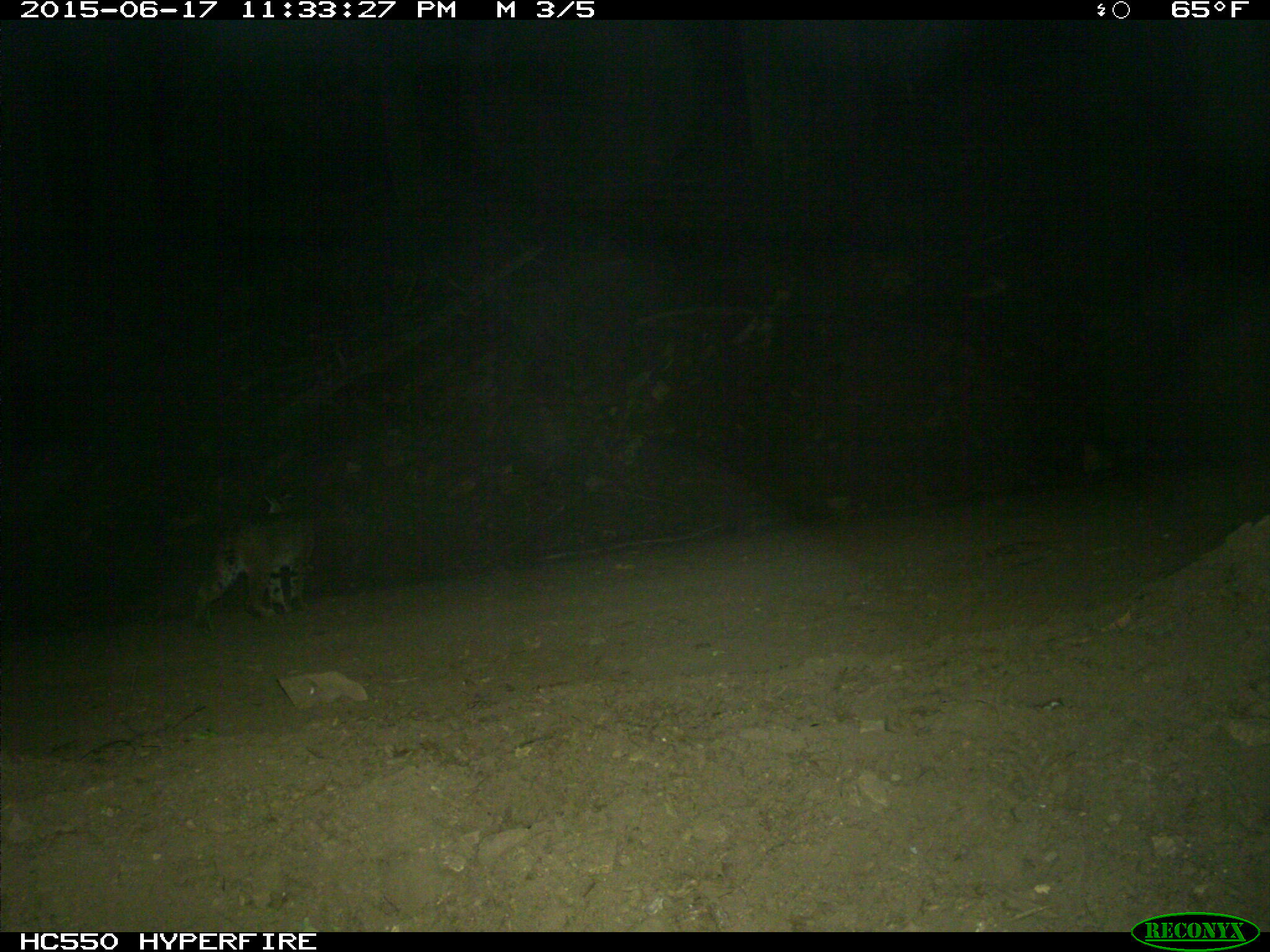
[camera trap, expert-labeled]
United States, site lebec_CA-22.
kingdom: Animalia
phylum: Chordata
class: Mammalia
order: Carnivora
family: Felidae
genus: Lynx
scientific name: Lynx rufus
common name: bobcat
Lynx rufus (bobcat).